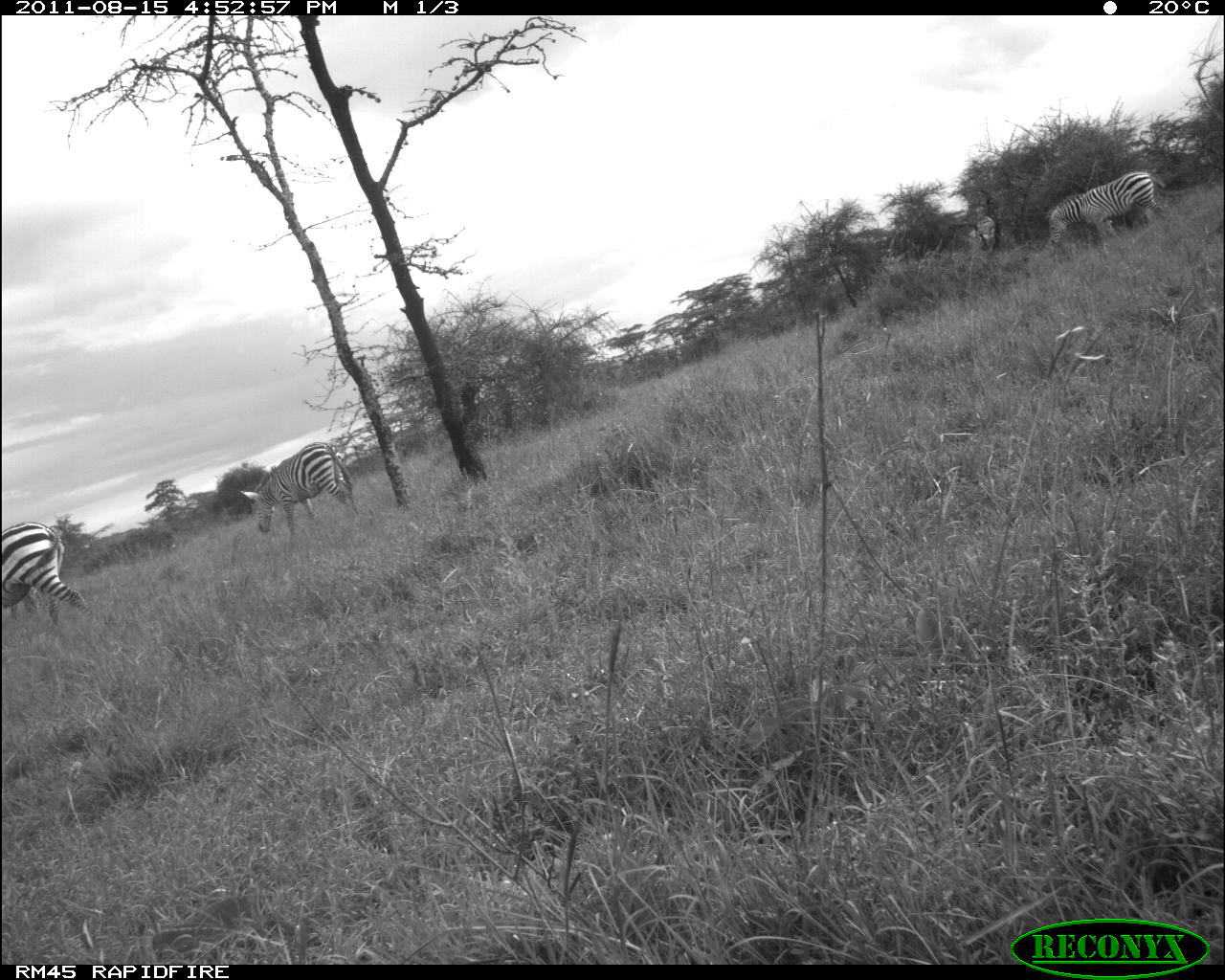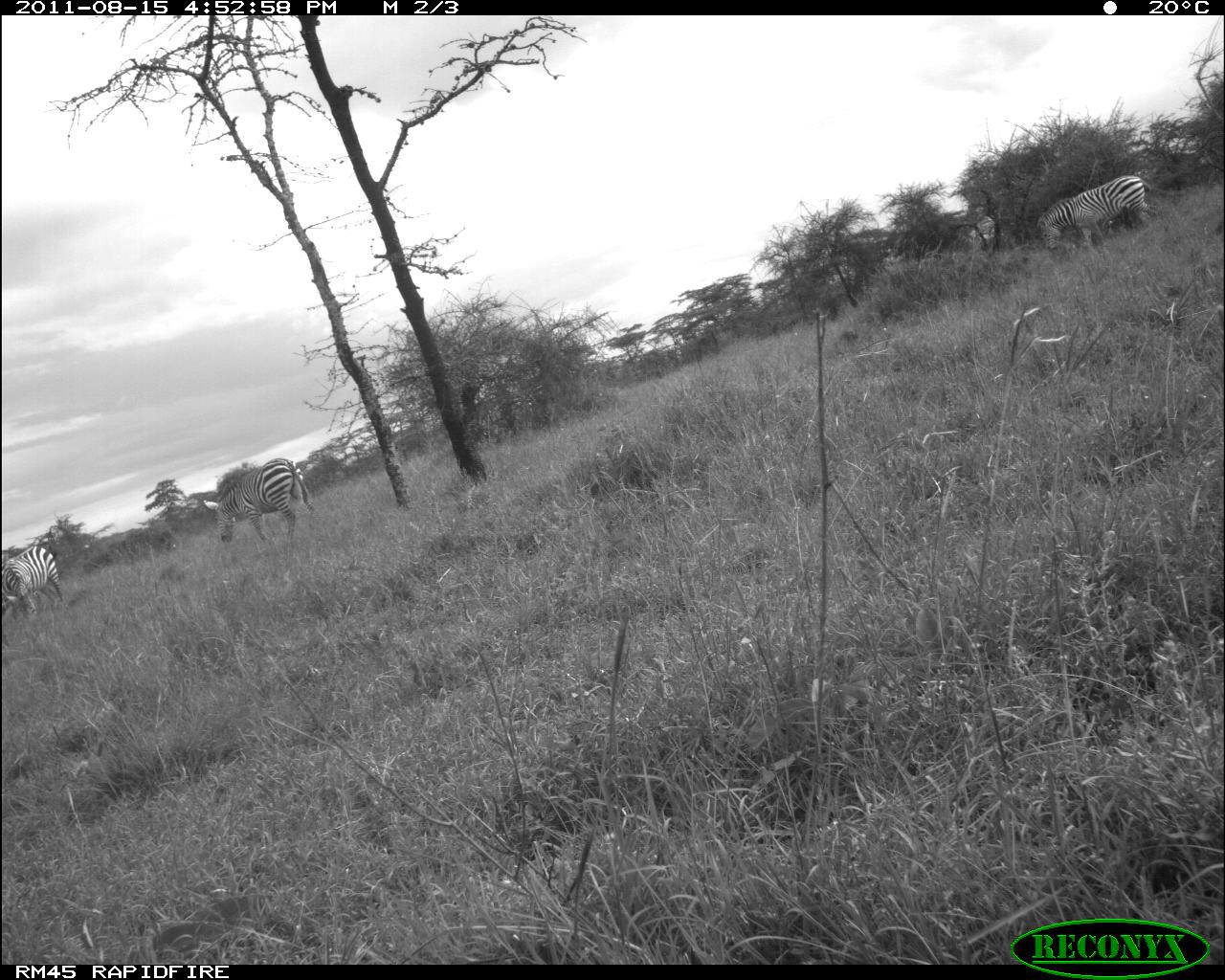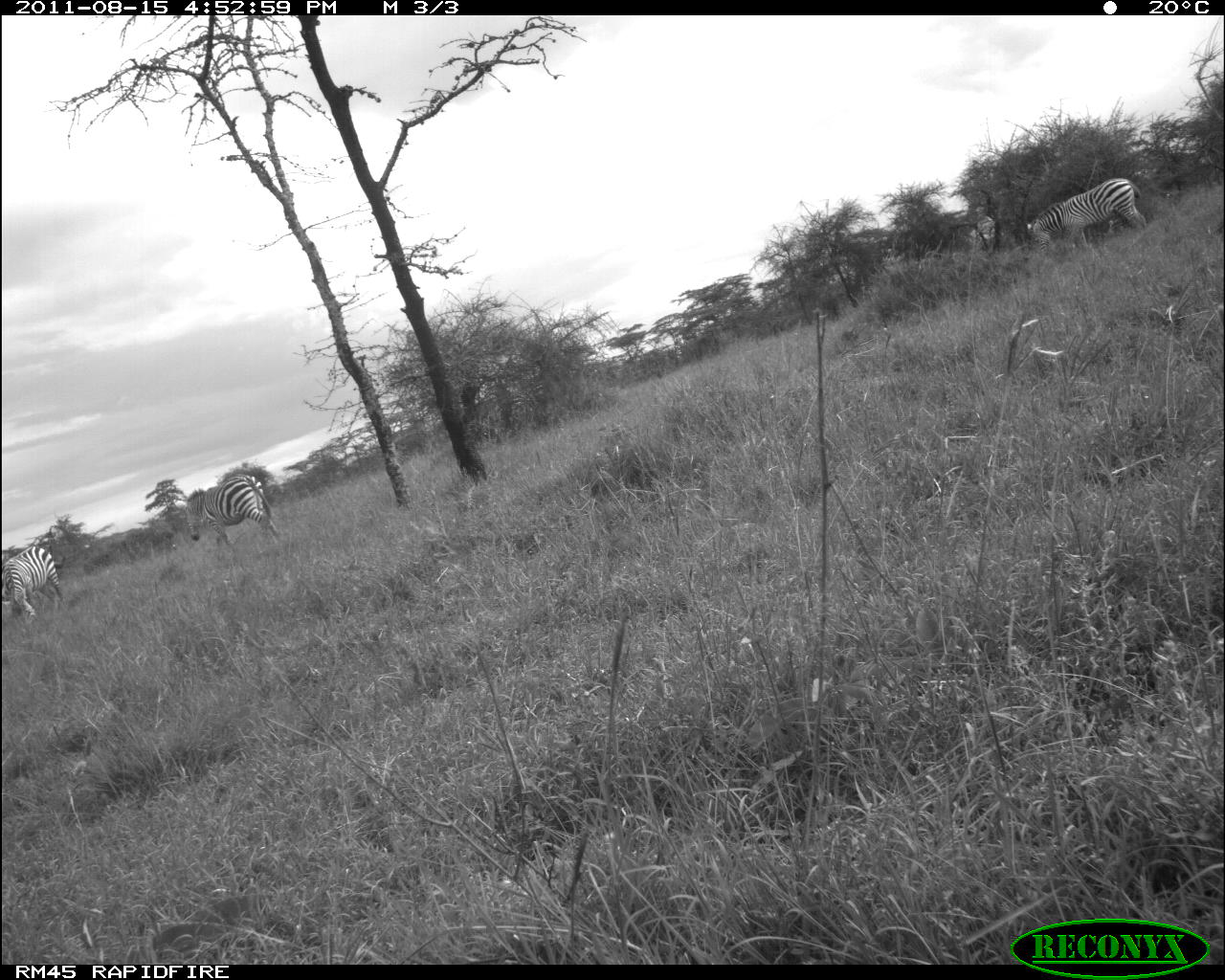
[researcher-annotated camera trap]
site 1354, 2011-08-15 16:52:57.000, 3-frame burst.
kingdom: Animalia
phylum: Chordata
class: Mammalia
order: Perissodactyla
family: Equidae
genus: Equus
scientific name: Equus quagga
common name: plains zebra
Equus quagga (plains zebra), count 3.